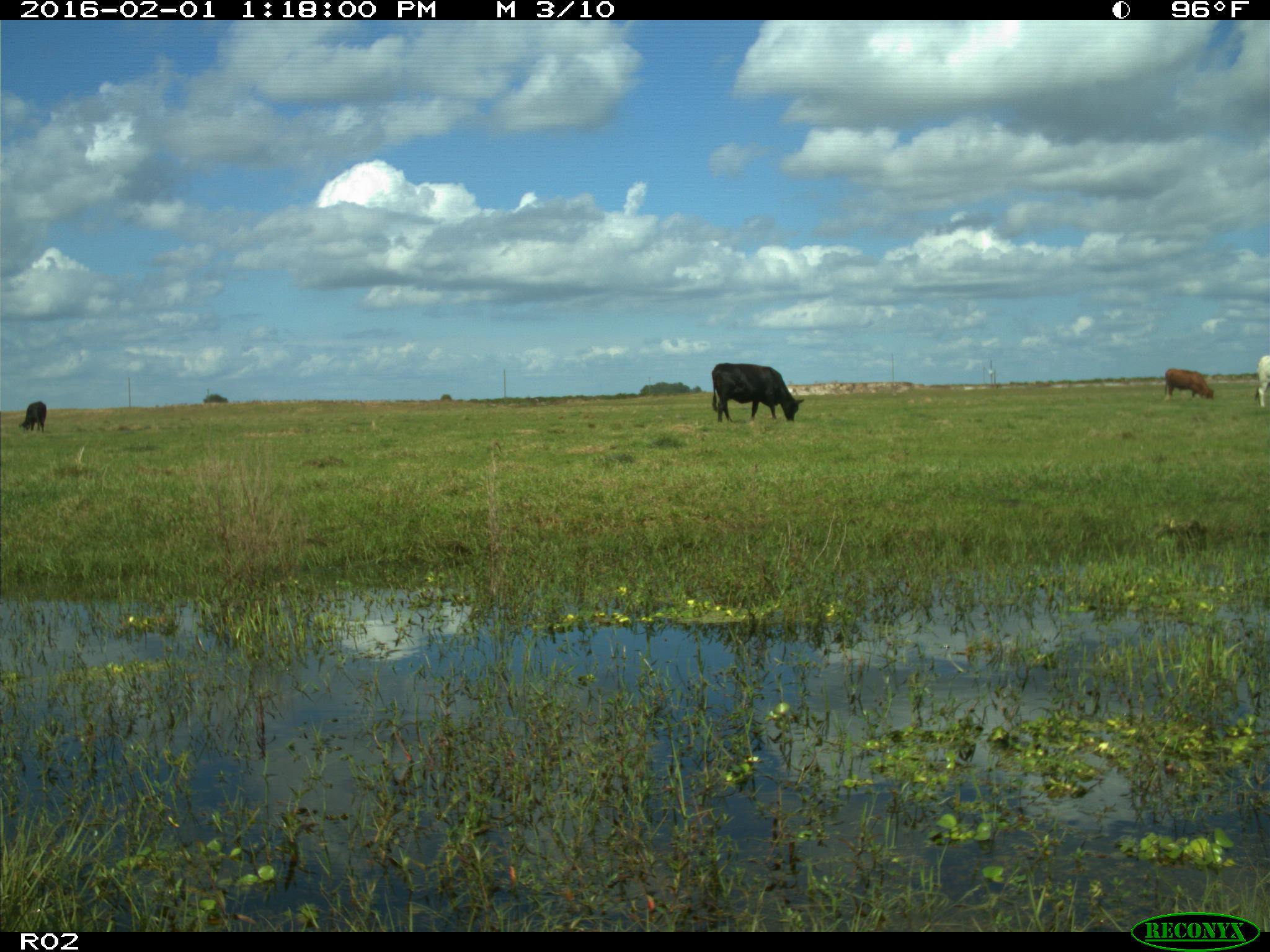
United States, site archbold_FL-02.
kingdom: Animalia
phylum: Chordata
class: Mammalia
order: Artiodactyla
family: Bovidae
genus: Bos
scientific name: Bos taurus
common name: domestic cow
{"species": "Bos taurus (domestic cow)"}